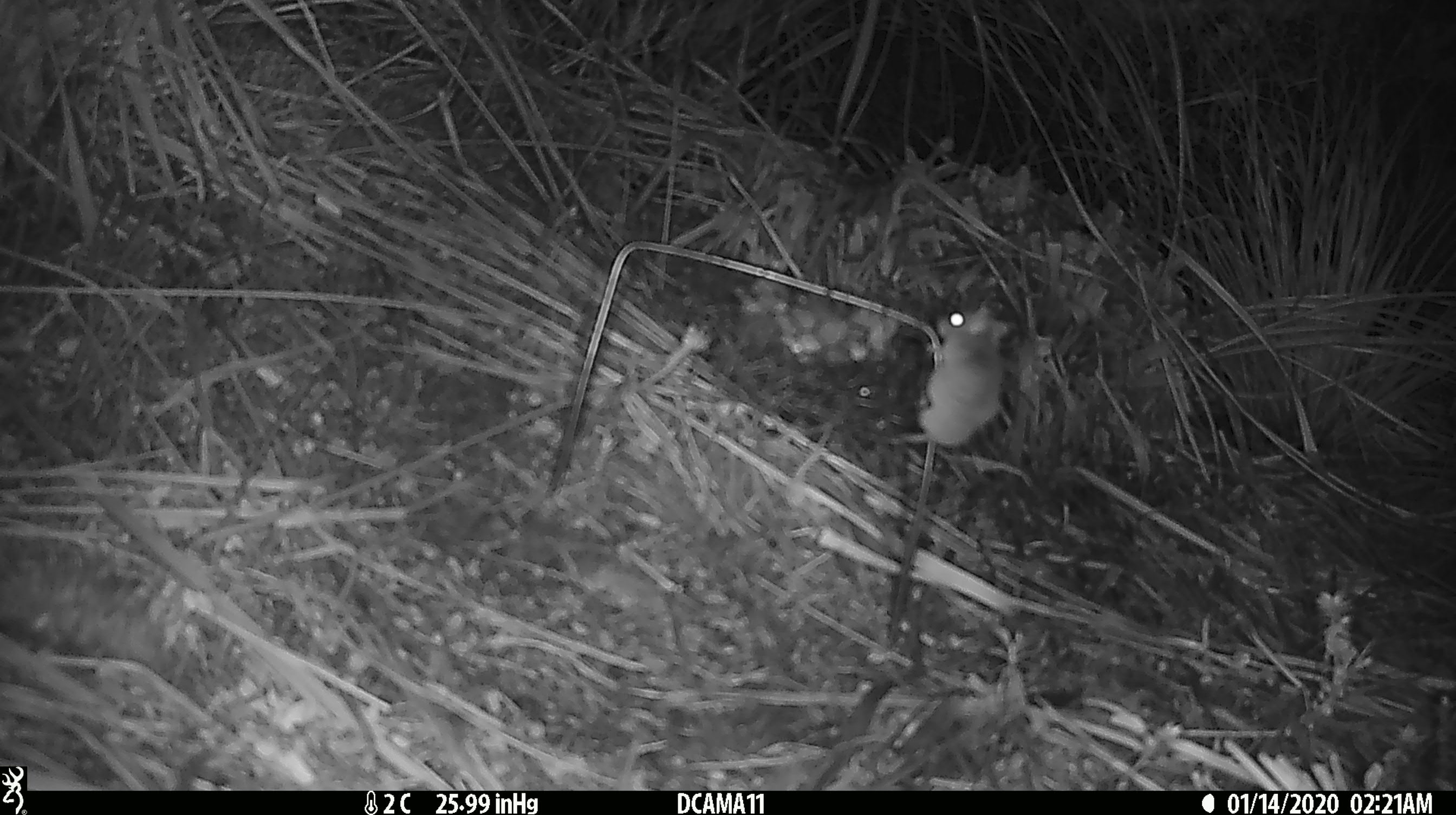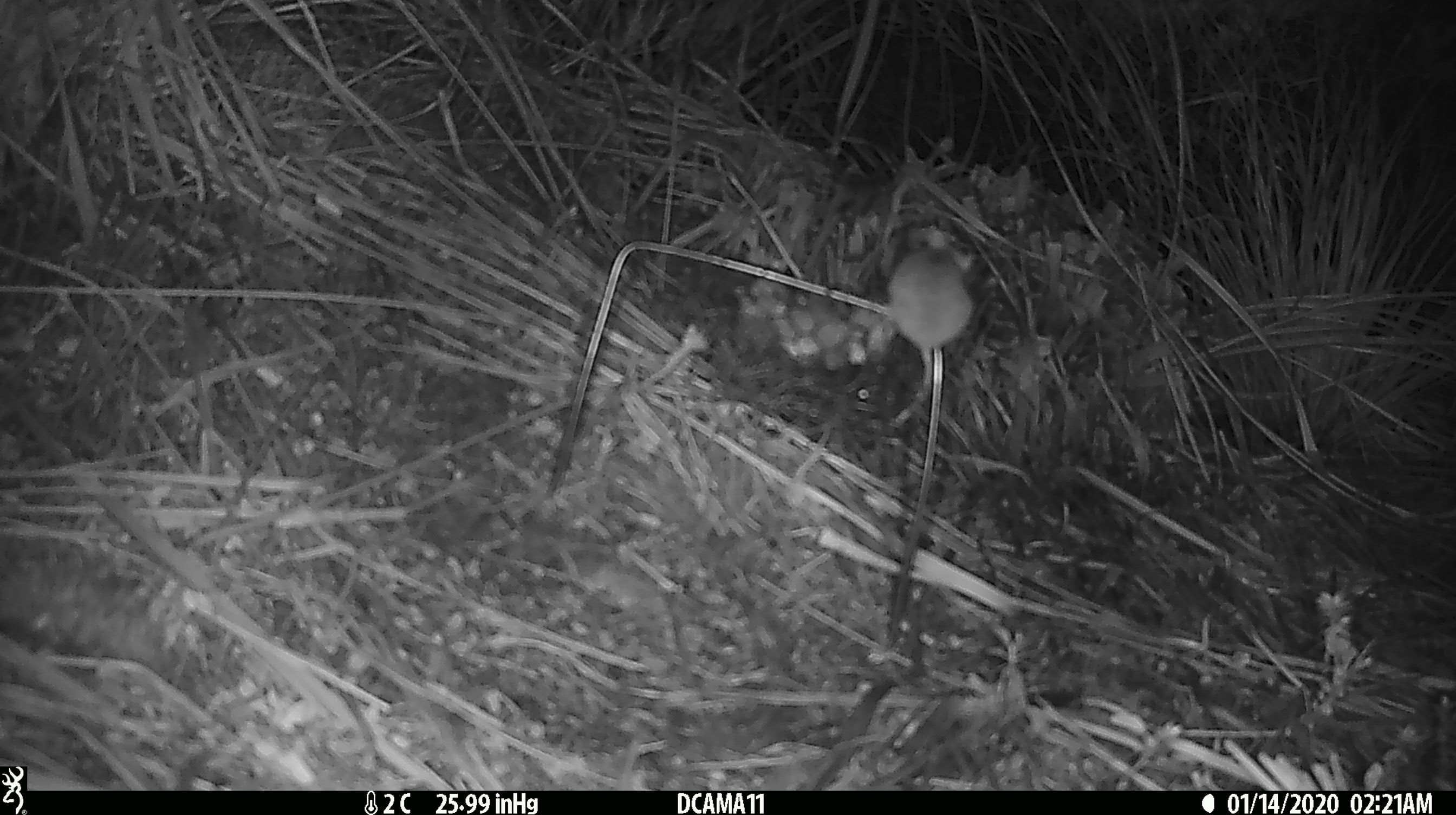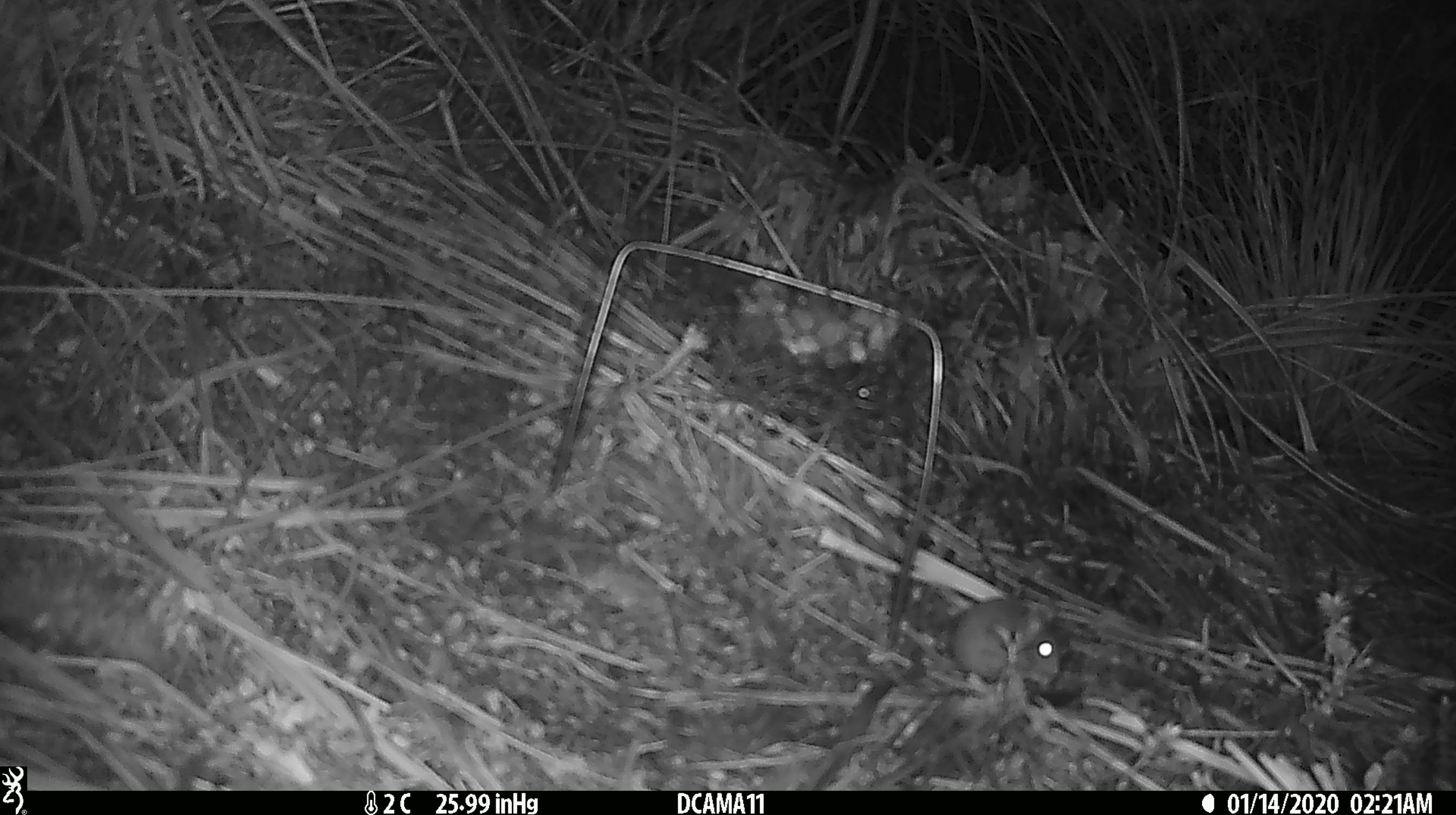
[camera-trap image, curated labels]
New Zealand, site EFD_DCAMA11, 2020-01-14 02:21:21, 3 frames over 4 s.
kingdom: Animalia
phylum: Chordata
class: Mammalia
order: Rodentia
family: Muridae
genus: Mus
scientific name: Mus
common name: mouse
Mouse (Mus).